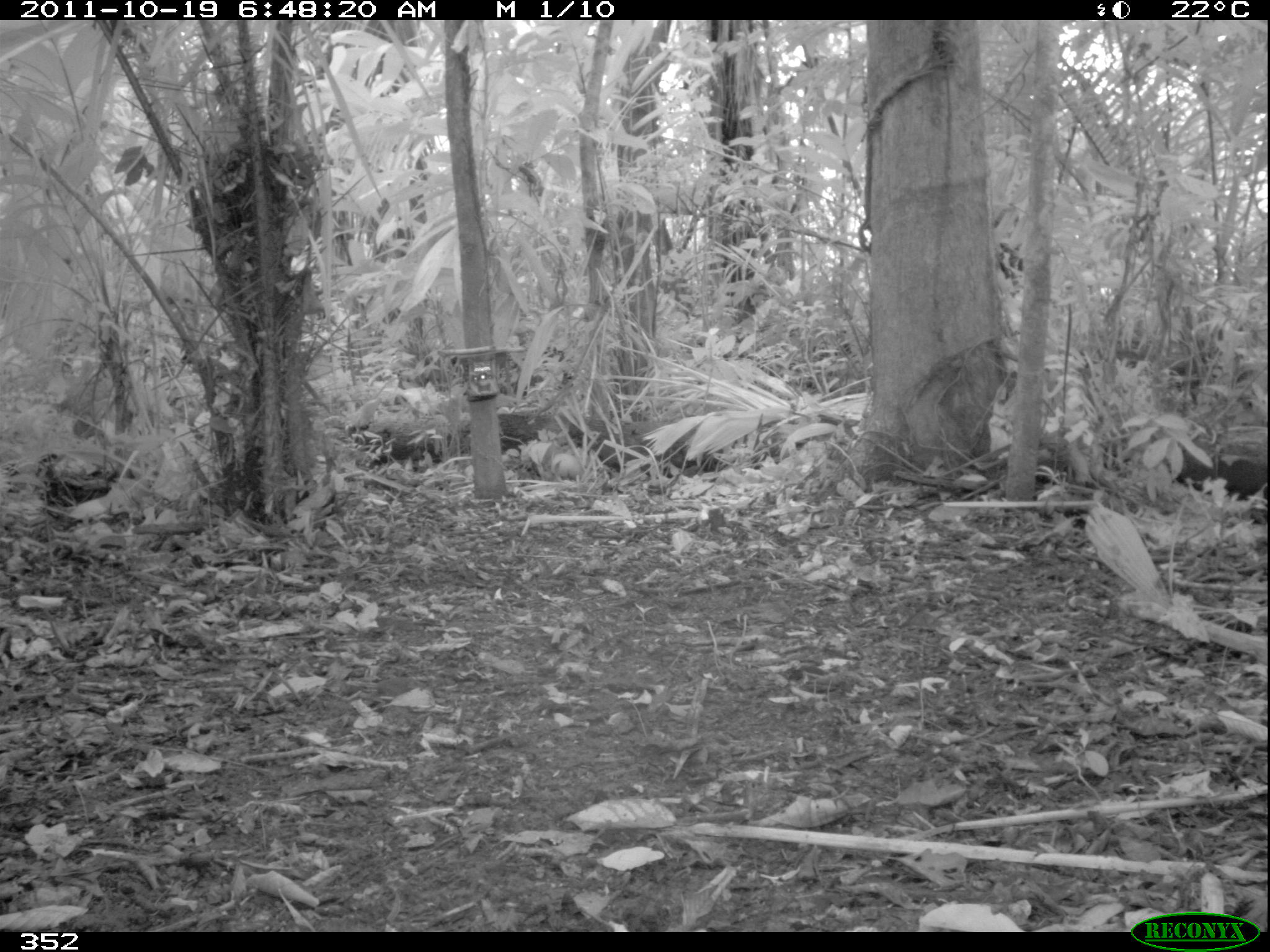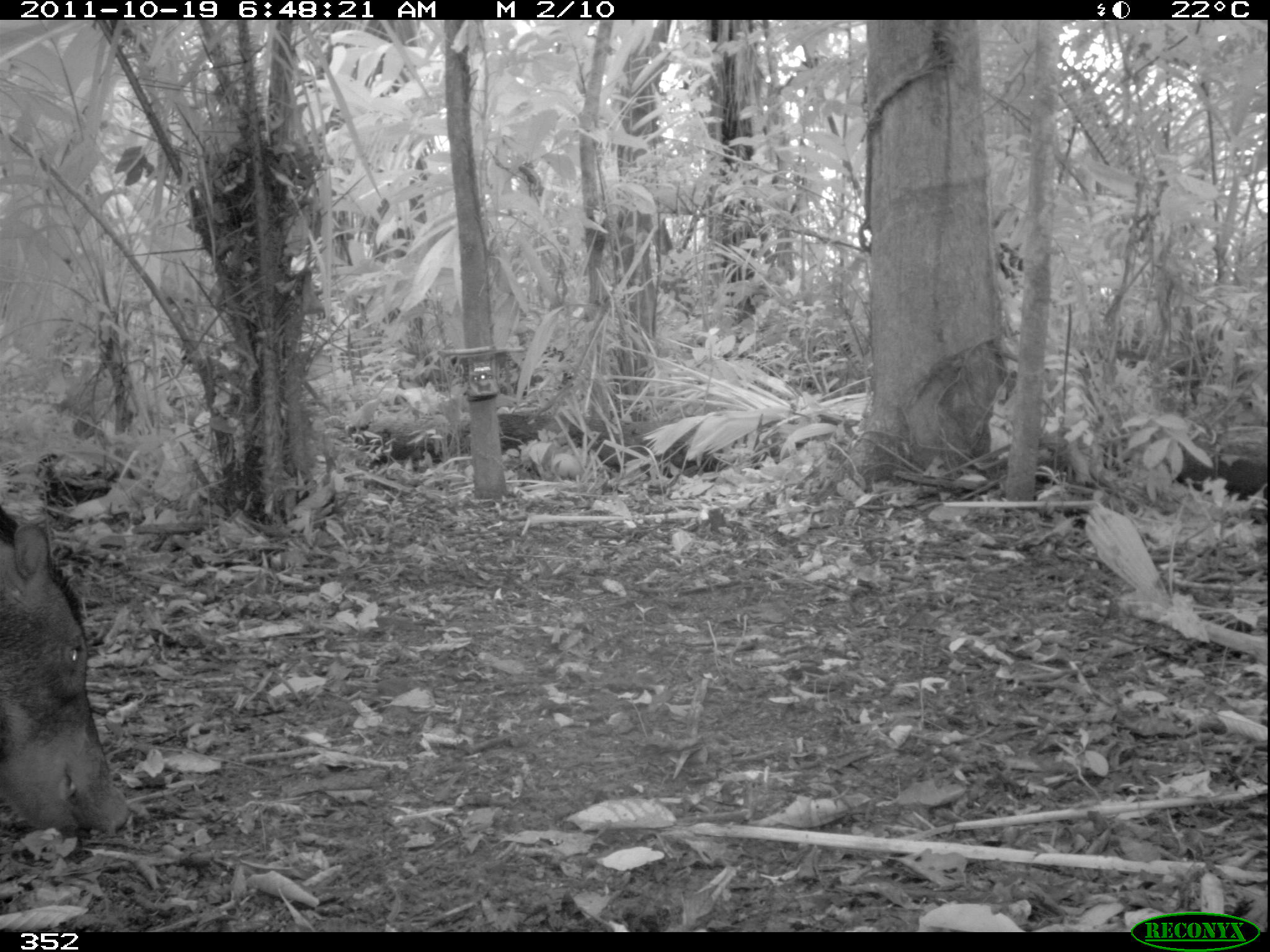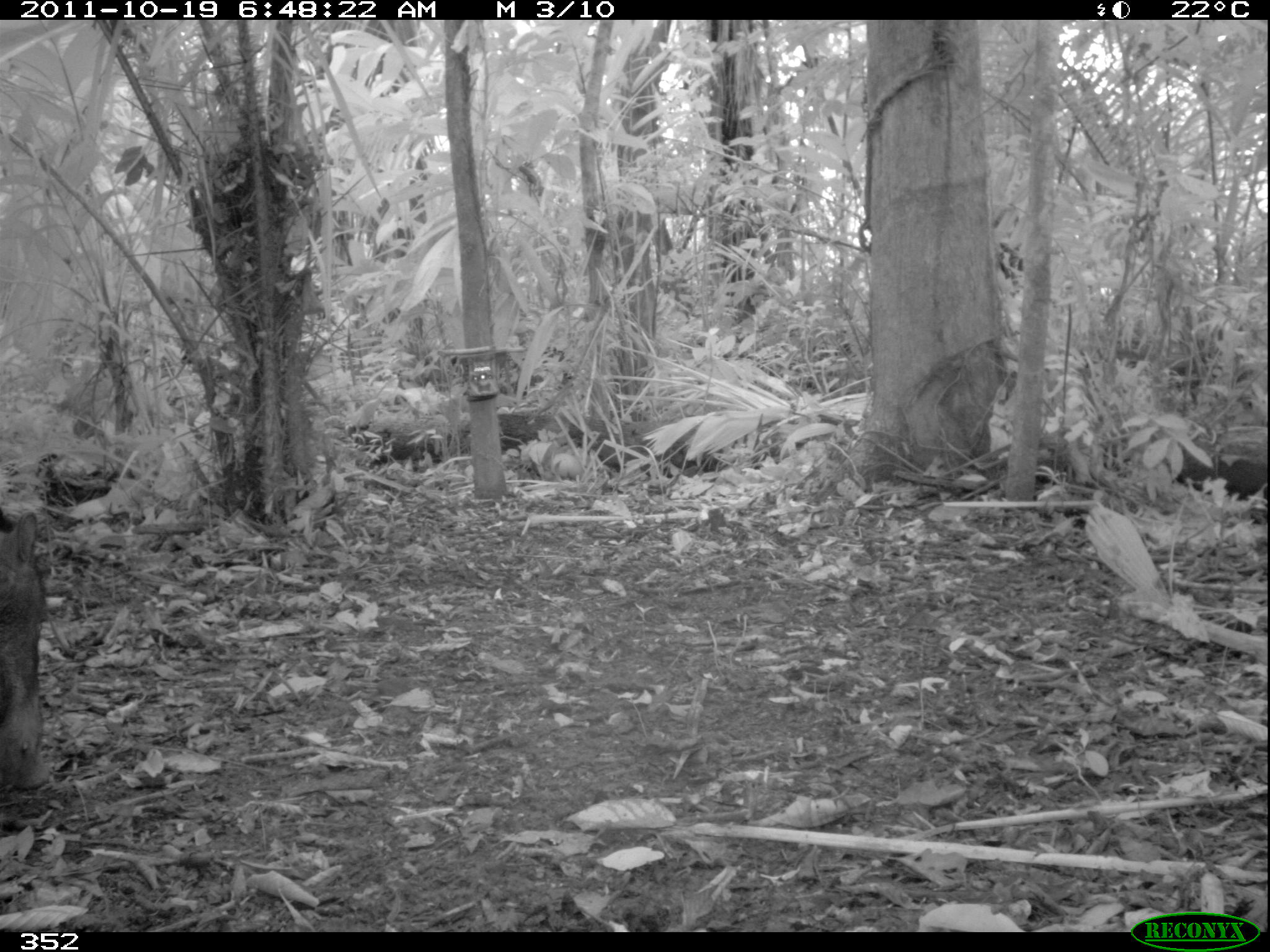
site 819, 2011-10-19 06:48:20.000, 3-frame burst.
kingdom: Animalia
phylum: Chordata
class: Mammalia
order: Artiodactyla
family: Tayassuidae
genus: Tayassu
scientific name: Tayassu pecari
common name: white-lipped peccary